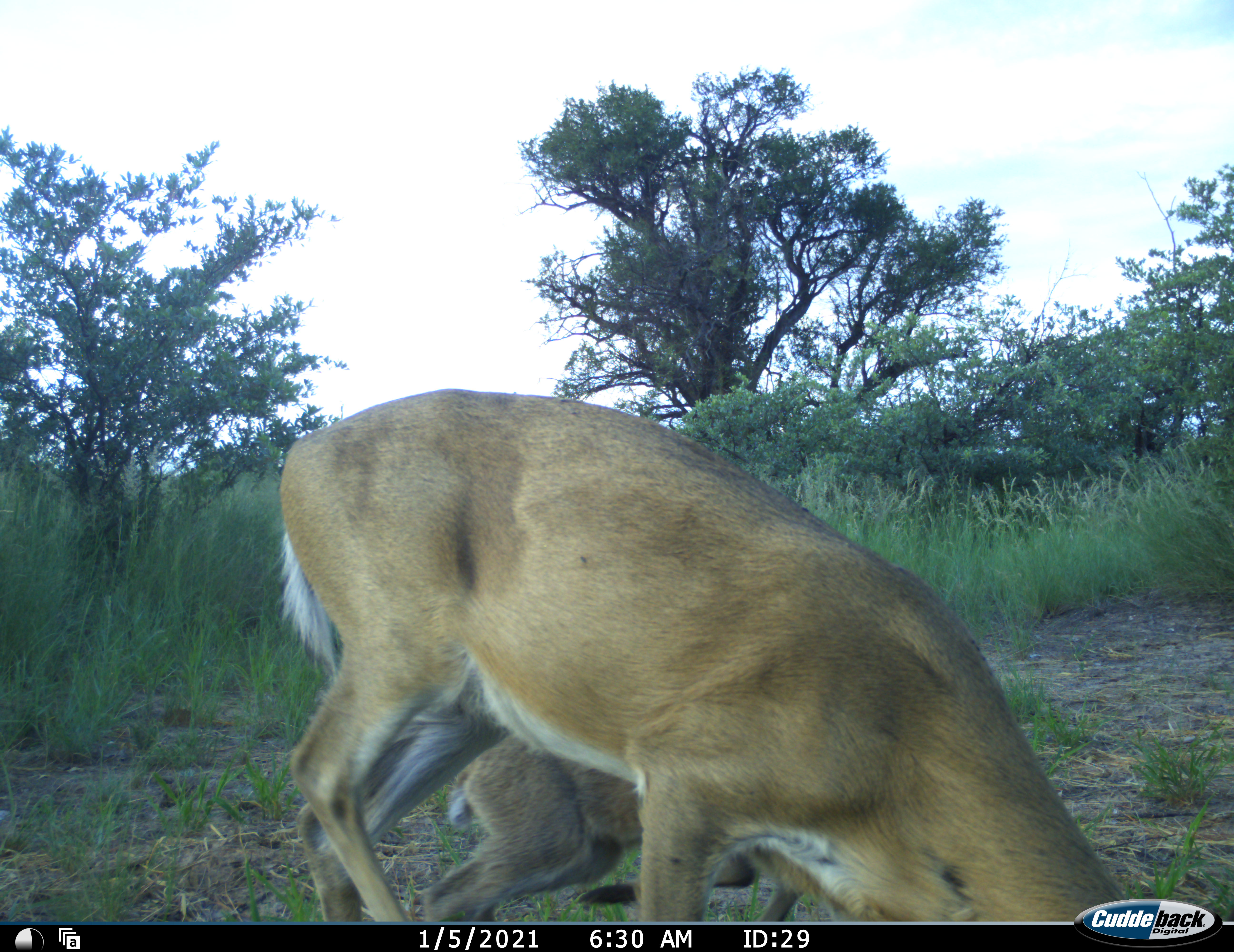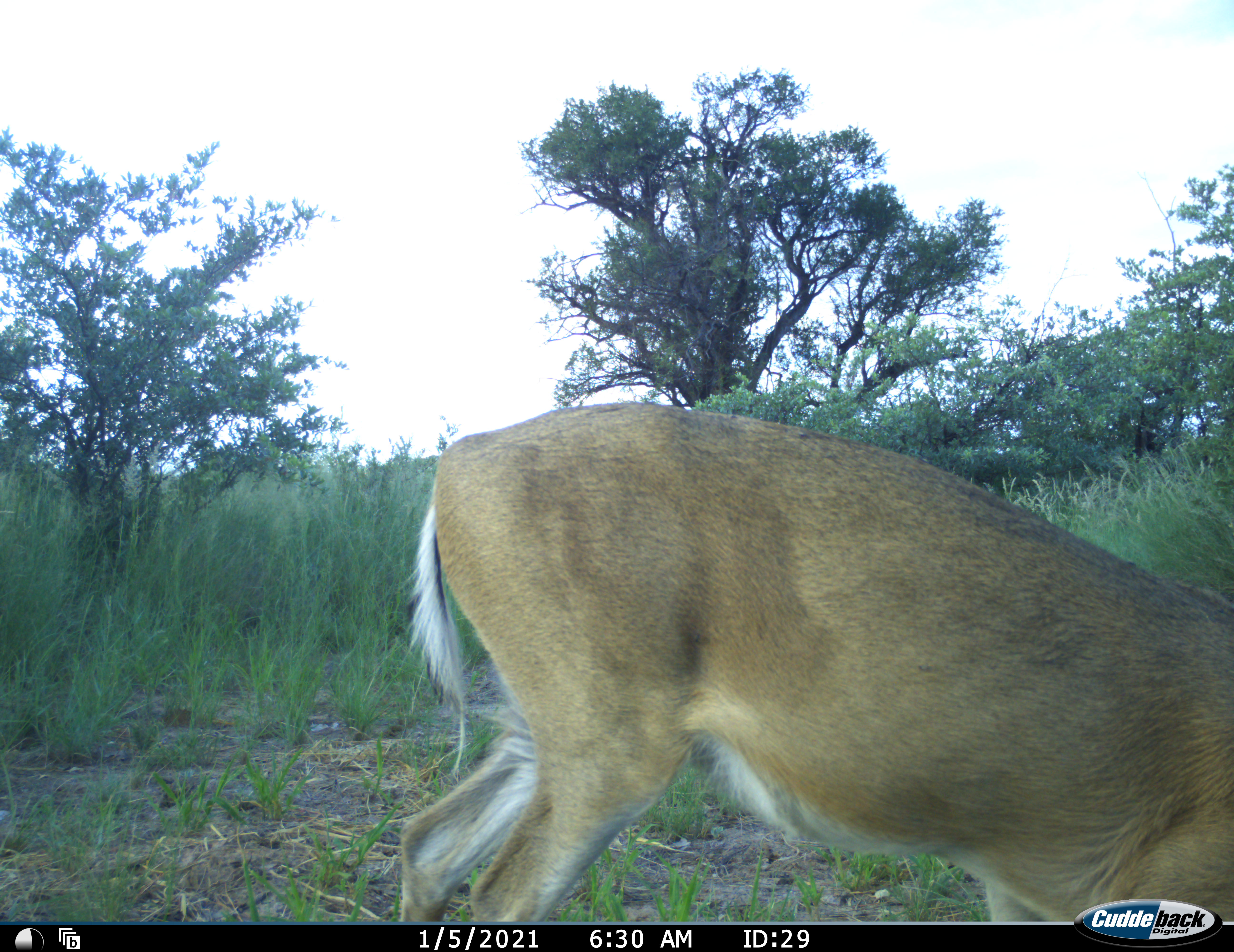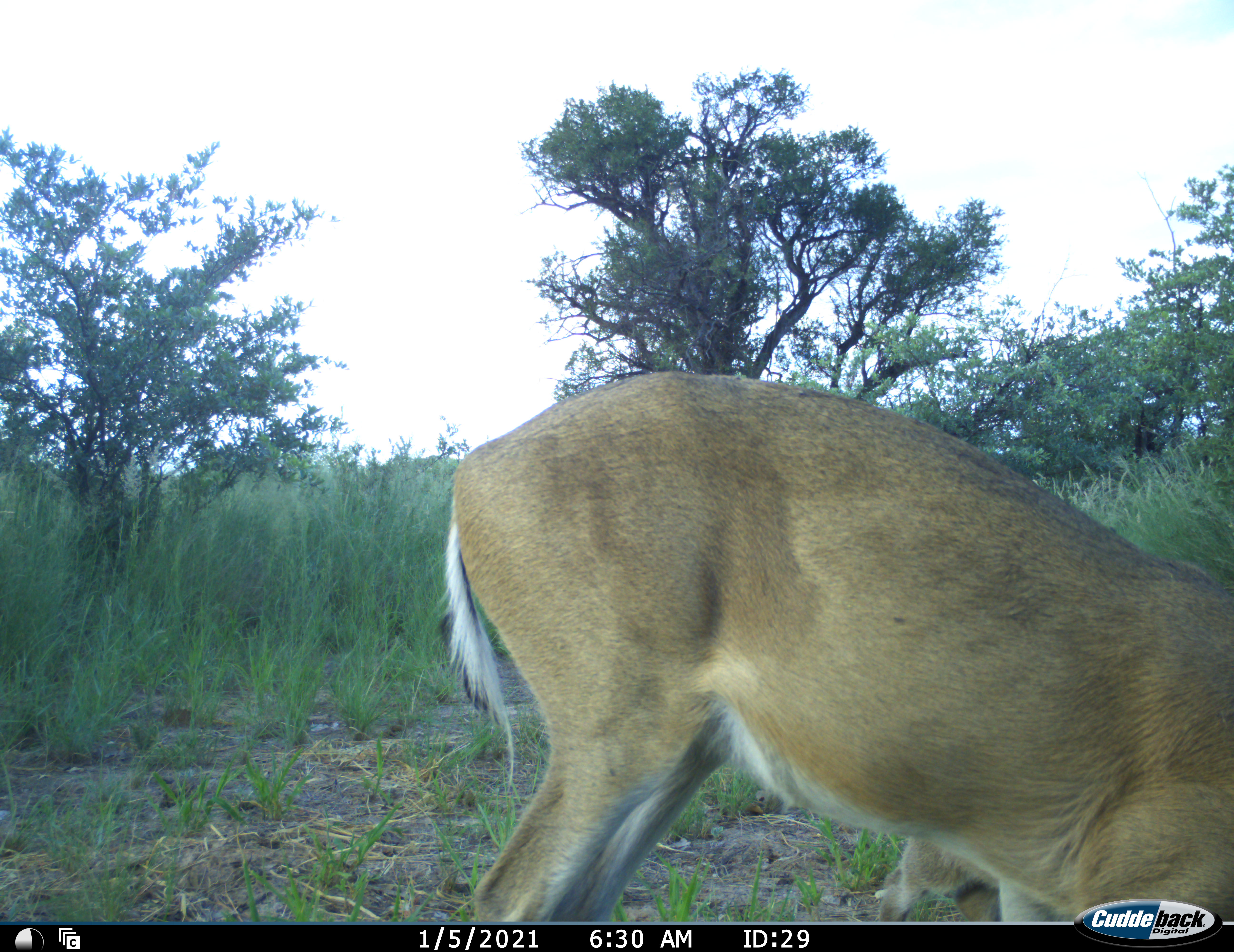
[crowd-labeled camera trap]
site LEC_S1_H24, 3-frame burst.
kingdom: Animalia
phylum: Chordata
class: Mammalia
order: Artiodactyla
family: Bovidae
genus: Sylvicapra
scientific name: Sylvicapra grimmia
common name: common duiker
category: duikercommongrey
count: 2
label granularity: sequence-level